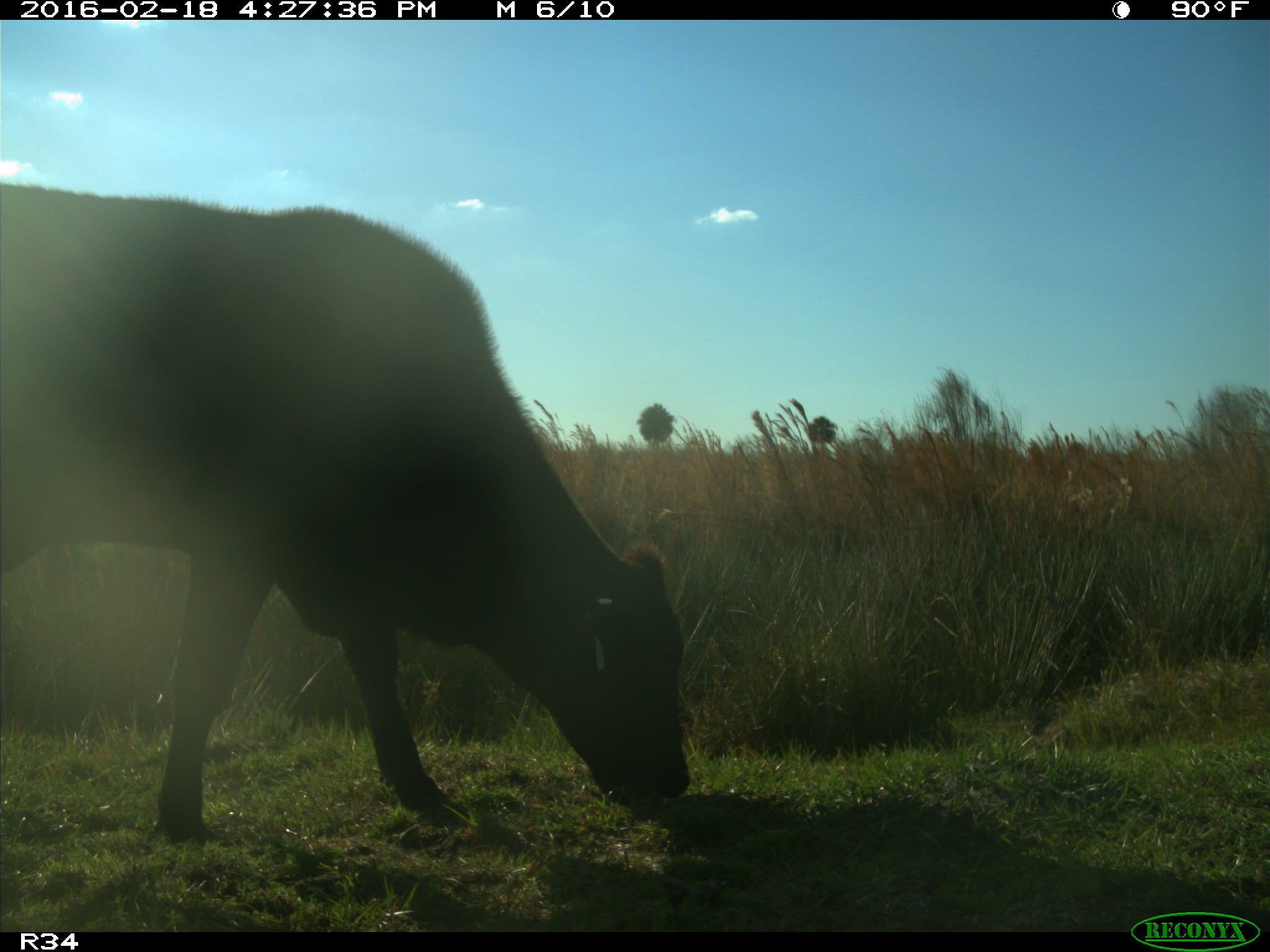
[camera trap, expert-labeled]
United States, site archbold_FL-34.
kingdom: Animalia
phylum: Chordata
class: Mammalia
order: Artiodactyla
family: Bovidae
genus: Bos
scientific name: Bos taurus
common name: domestic cow